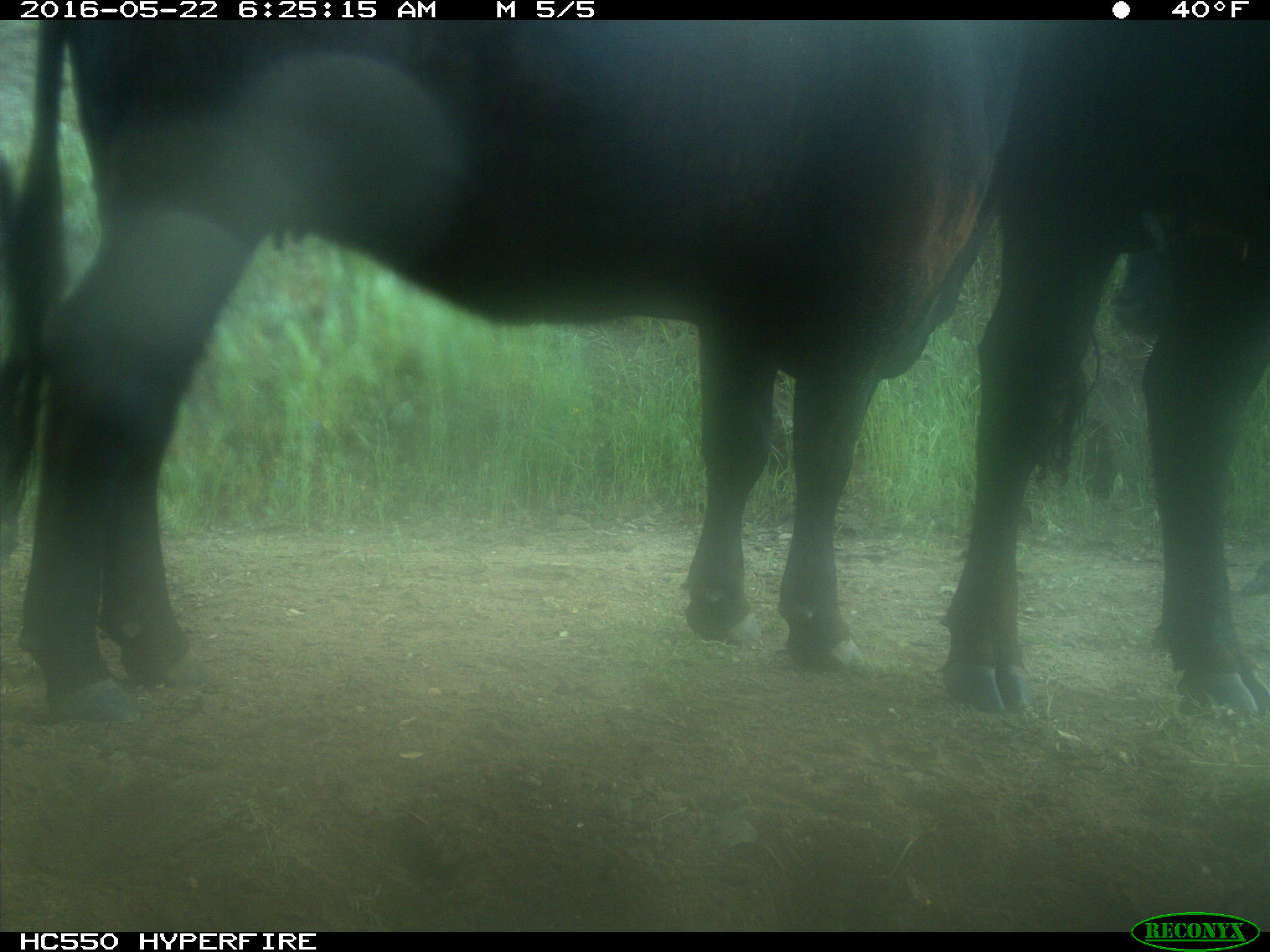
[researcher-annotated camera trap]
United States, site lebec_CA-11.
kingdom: Animalia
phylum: Chordata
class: Mammalia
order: Artiodactyla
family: Bovidae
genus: Bos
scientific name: Bos taurus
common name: domestic cow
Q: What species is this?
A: Bos taurus (domestic cow).